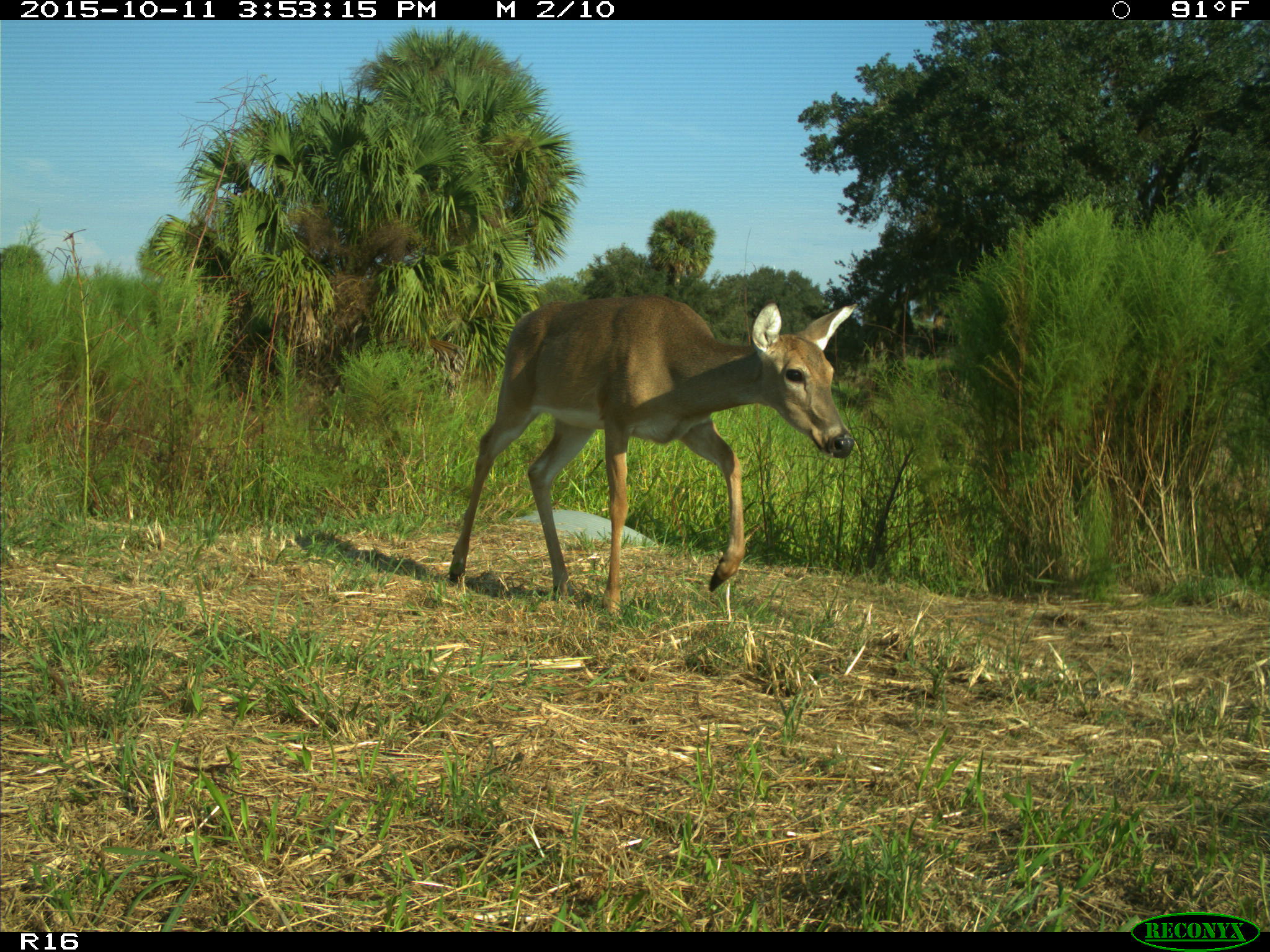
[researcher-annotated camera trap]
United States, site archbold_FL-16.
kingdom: Animalia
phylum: Chordata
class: Mammalia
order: Artiodactyla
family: Cervidae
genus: Odocoileus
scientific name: Odocoileus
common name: deer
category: unidentified deer